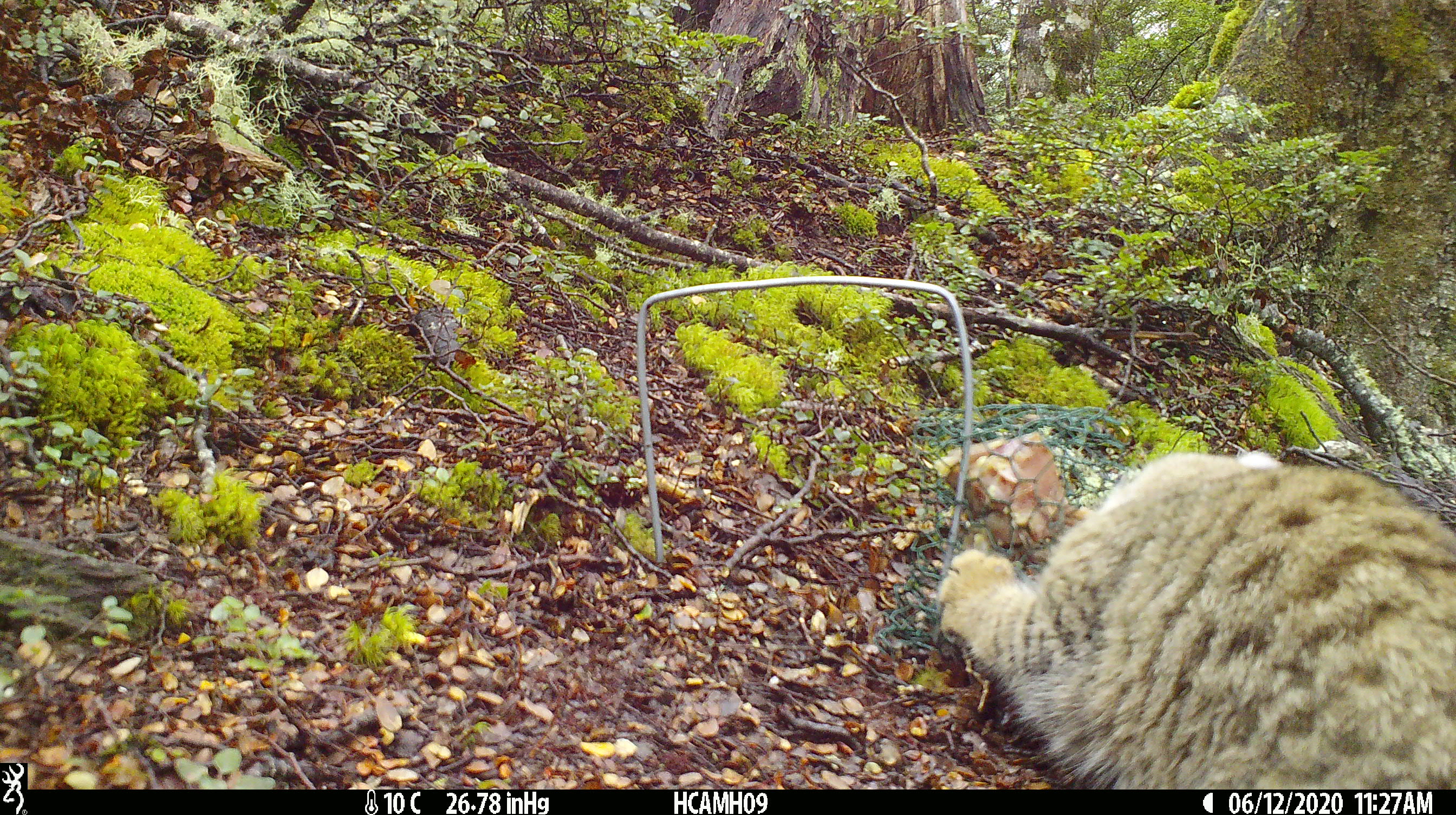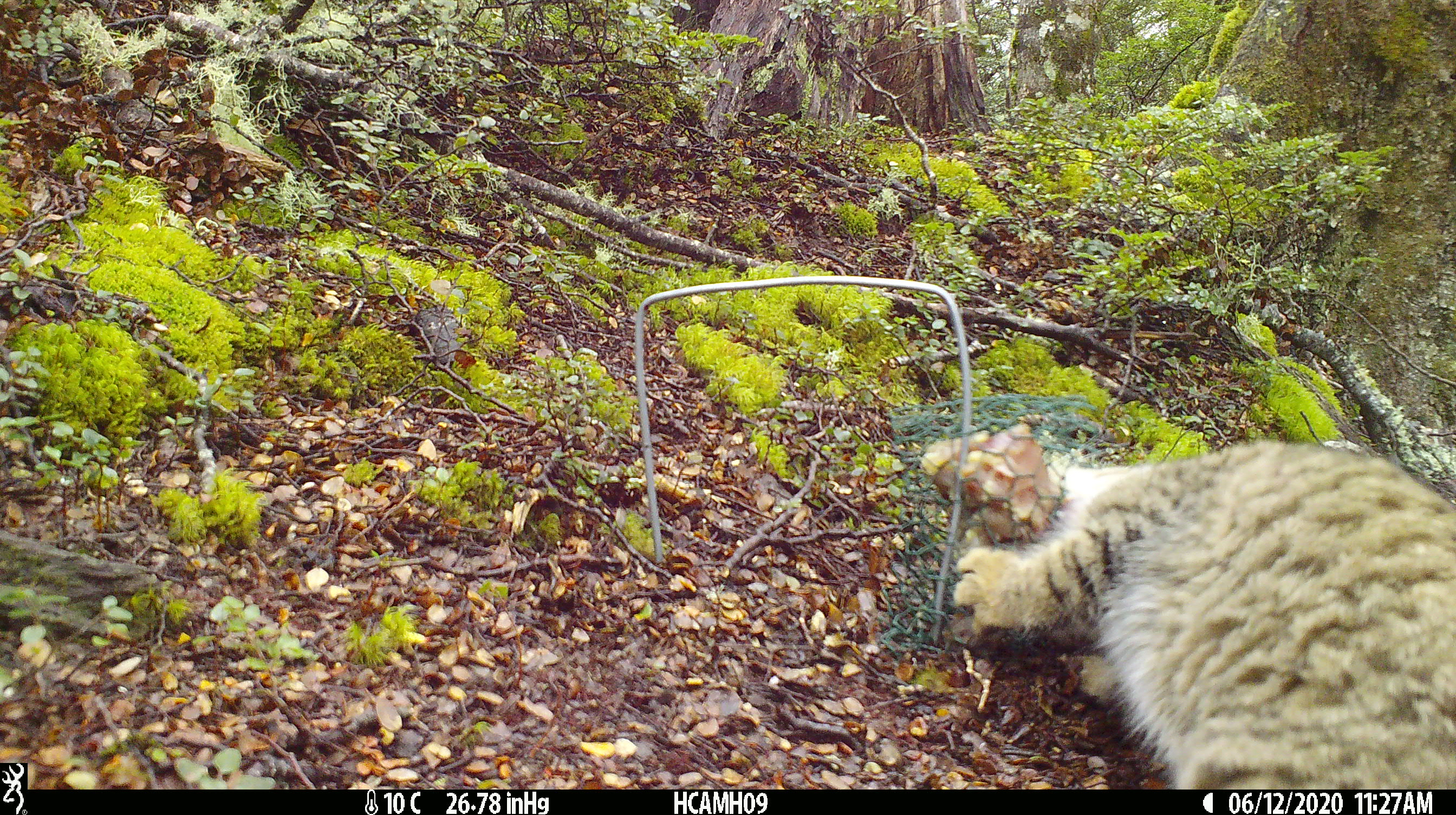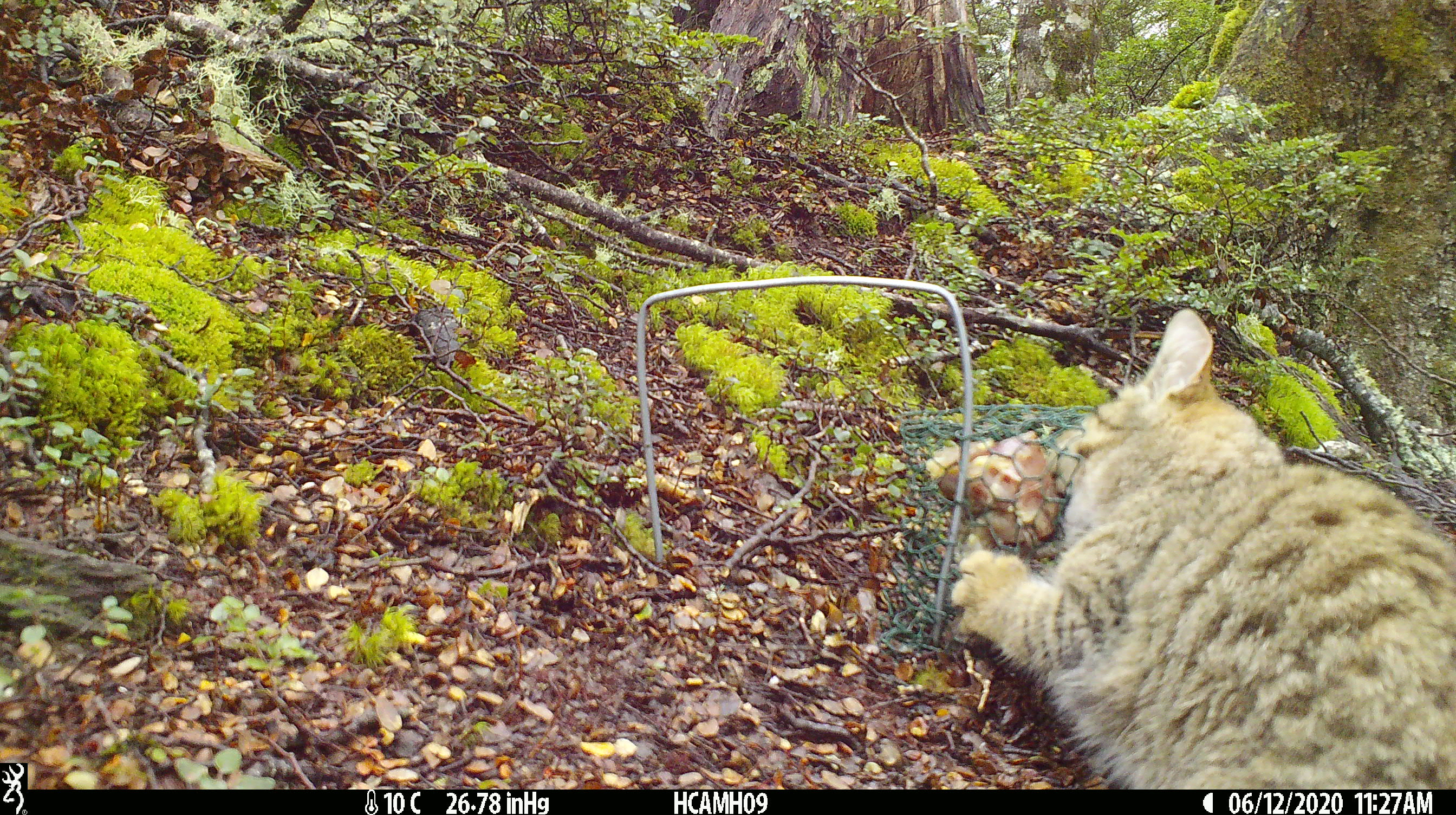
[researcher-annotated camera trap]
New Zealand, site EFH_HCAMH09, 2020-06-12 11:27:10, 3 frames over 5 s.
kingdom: Animalia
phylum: Chordata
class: Mammalia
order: Carnivora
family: Felidae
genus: Felis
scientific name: Felis catus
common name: domestic cat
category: cat